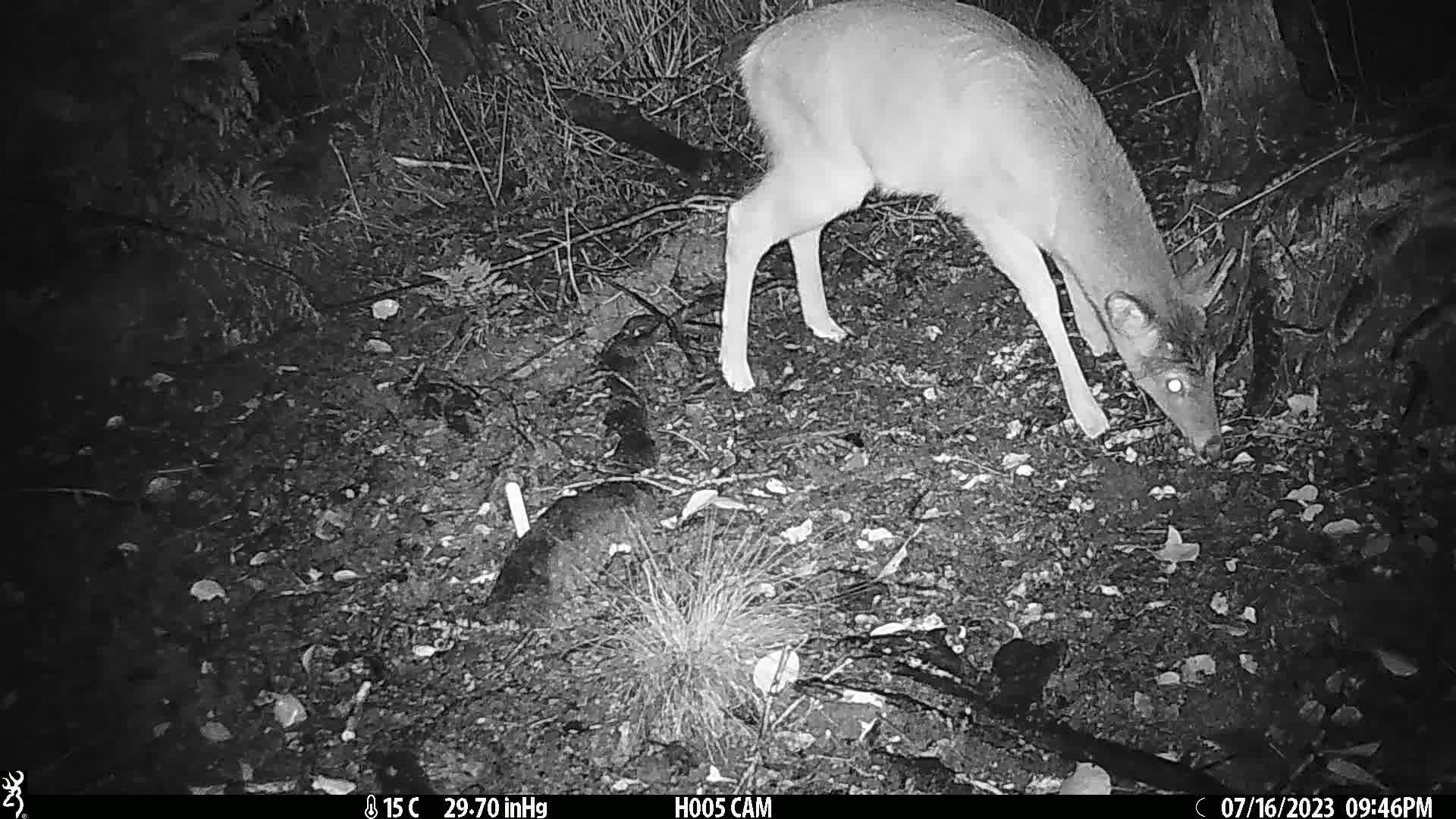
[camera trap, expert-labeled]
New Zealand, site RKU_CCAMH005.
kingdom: Animalia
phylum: Chordata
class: Mammalia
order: Artiodactyla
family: Cervidae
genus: Odocoileus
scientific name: Odocoileus virginianus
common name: white-tailed deer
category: white tailed deer